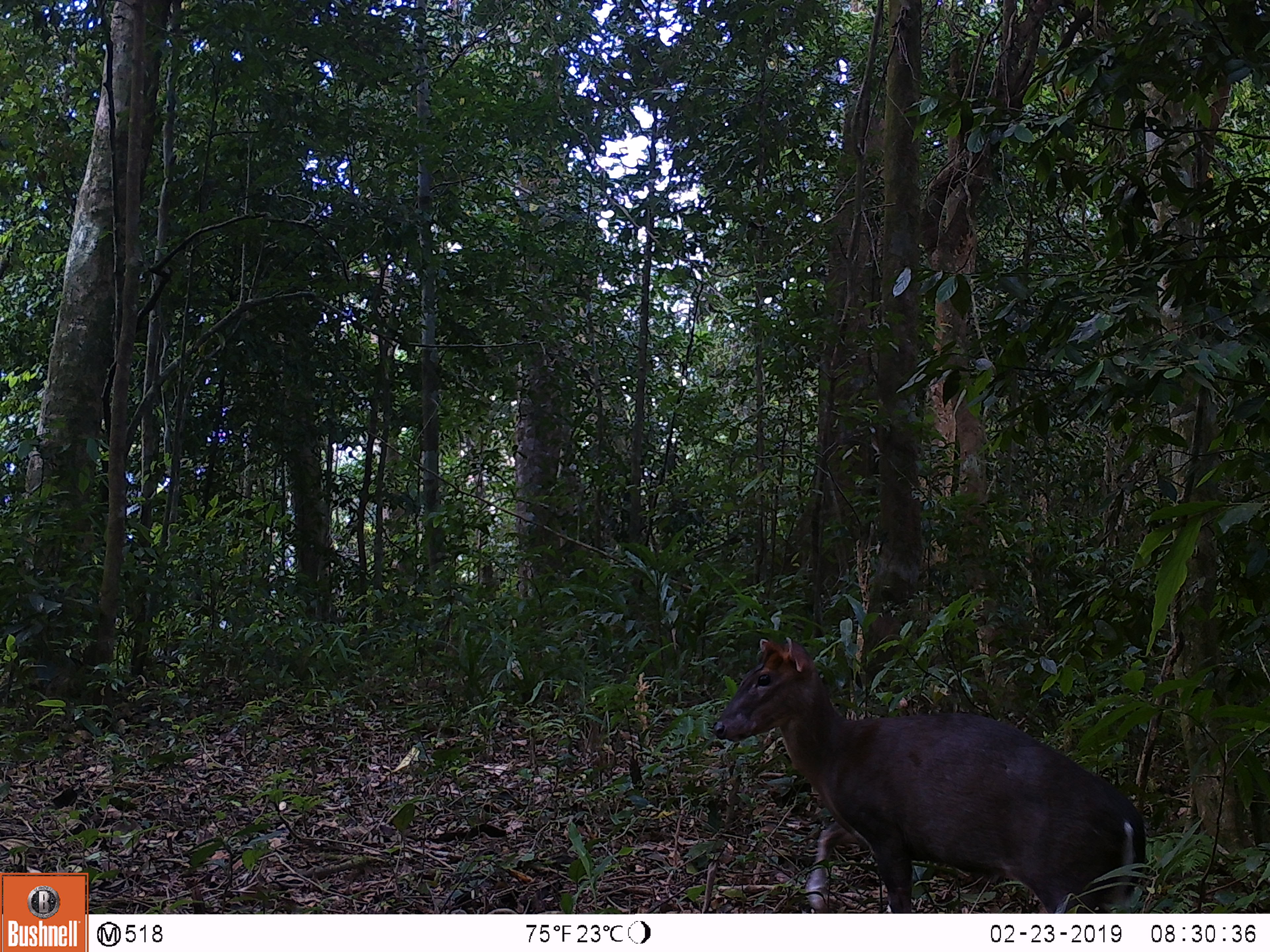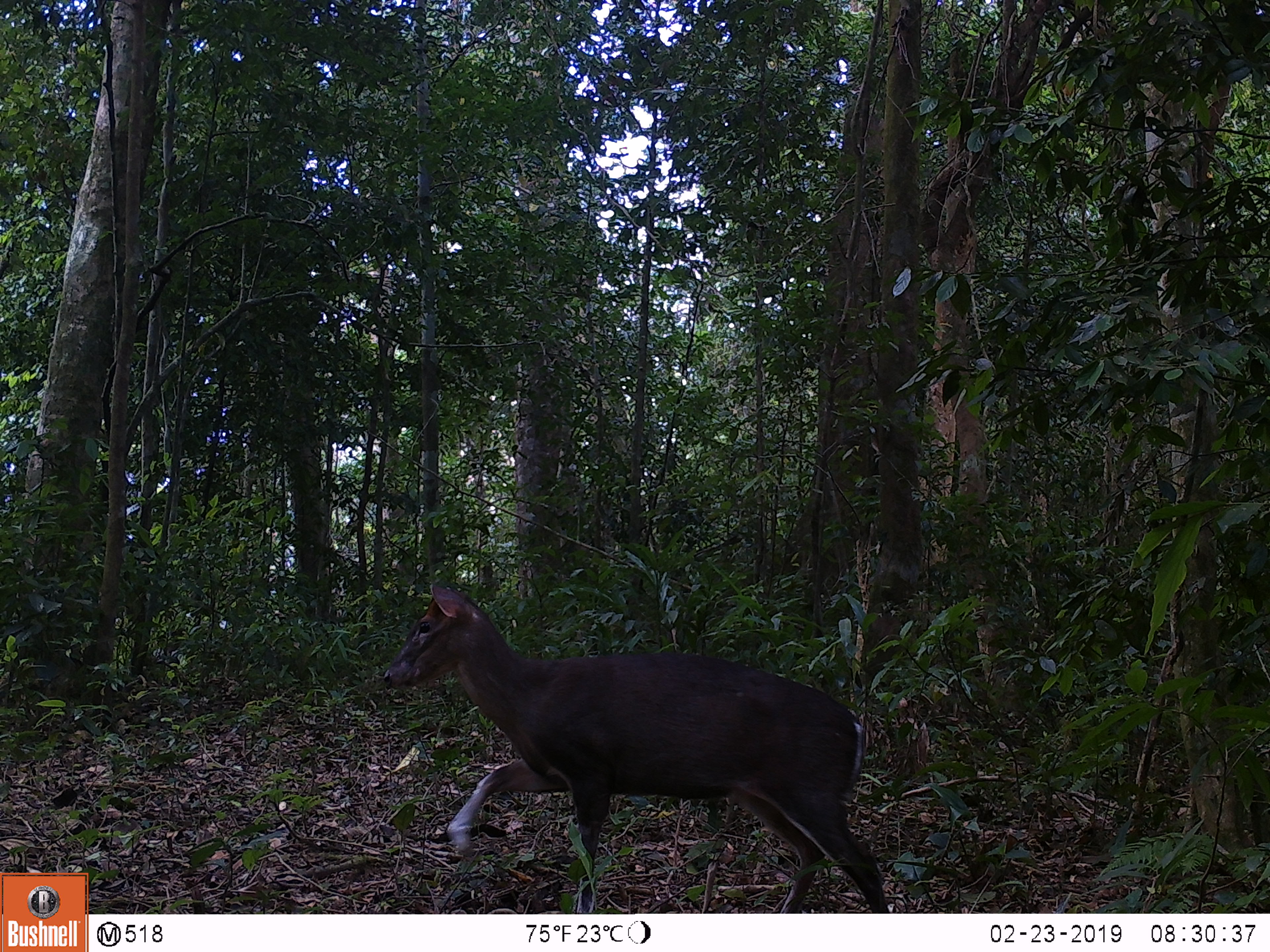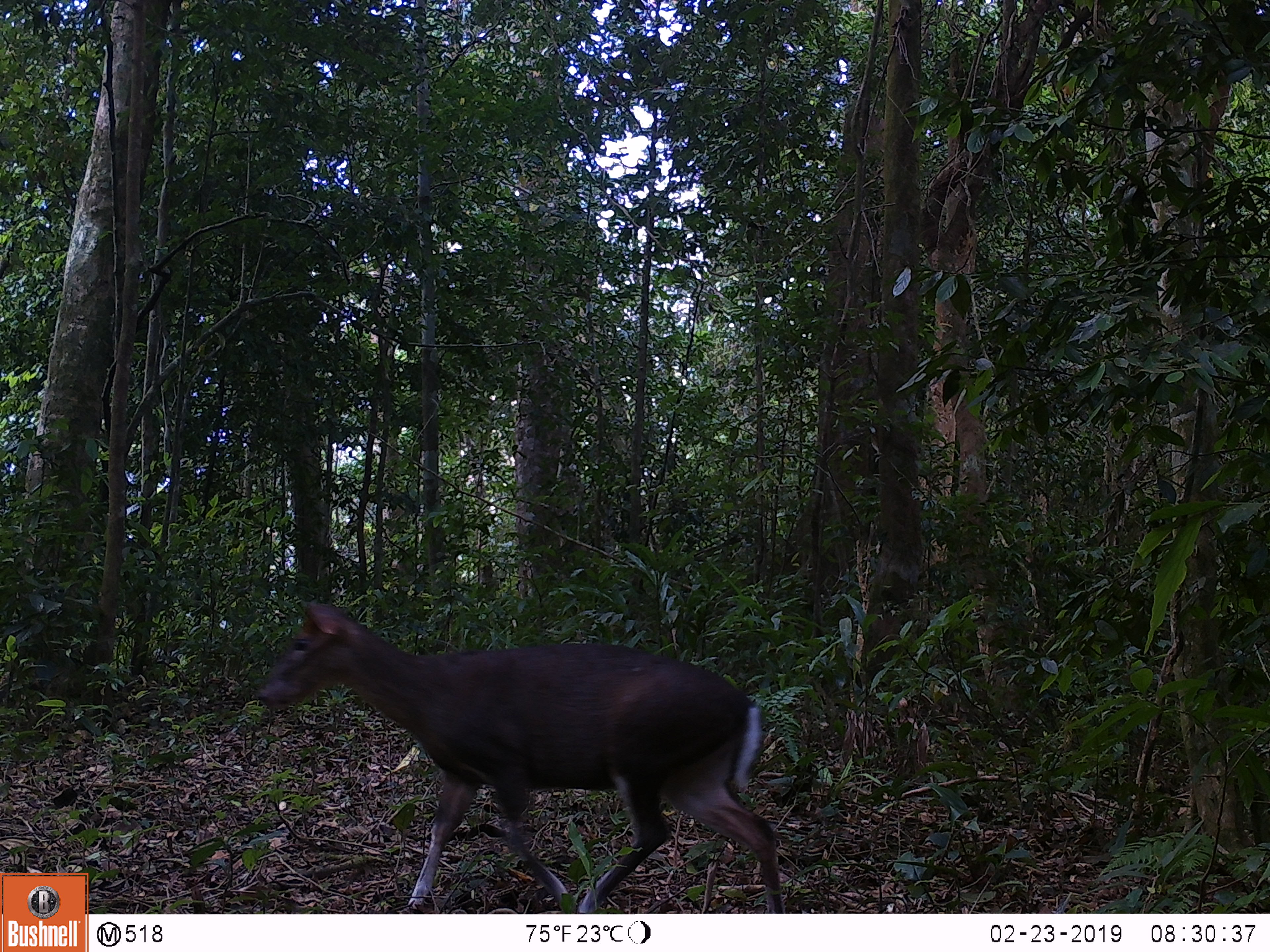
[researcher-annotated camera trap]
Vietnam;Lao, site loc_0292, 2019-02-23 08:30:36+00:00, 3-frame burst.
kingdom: Animalia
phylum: Chordata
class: Mammalia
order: Artiodactyla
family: Cervidae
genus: Muntiacus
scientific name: Muntiacus rooseveltorum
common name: roosevelt's muntjac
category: roosevelts muntjac group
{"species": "roosevelts muntjac group (roosevelt's muntjac) (Muntiacus rooseveltorum)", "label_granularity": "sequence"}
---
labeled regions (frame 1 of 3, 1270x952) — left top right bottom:
roosevelts muntjac group: 712 635 1146 912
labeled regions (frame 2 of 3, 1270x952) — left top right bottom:
roosevelts muntjac group: 383 581 890 913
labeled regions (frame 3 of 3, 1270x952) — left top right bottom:
roosevelts muntjac group: 255 600 784 912